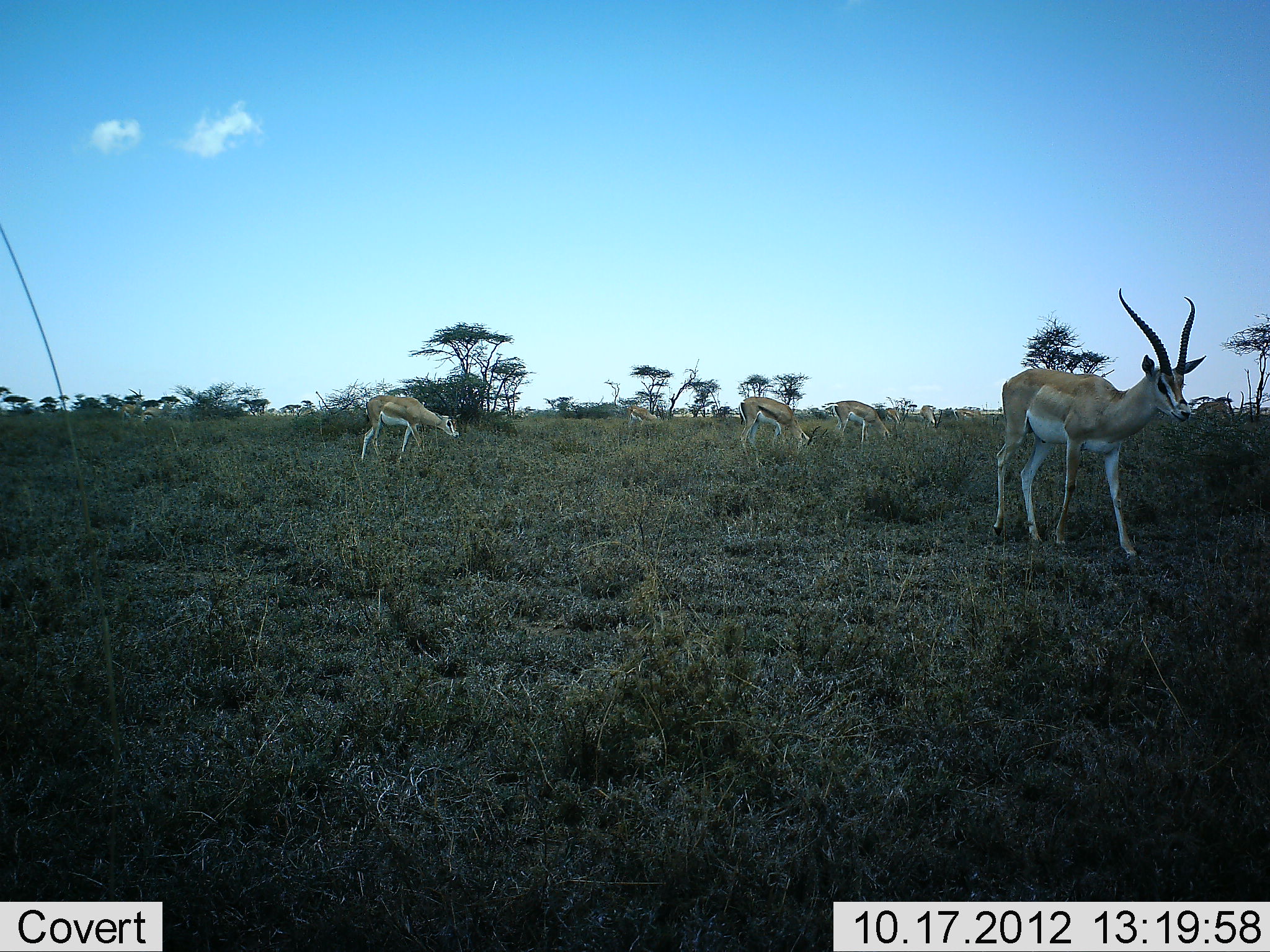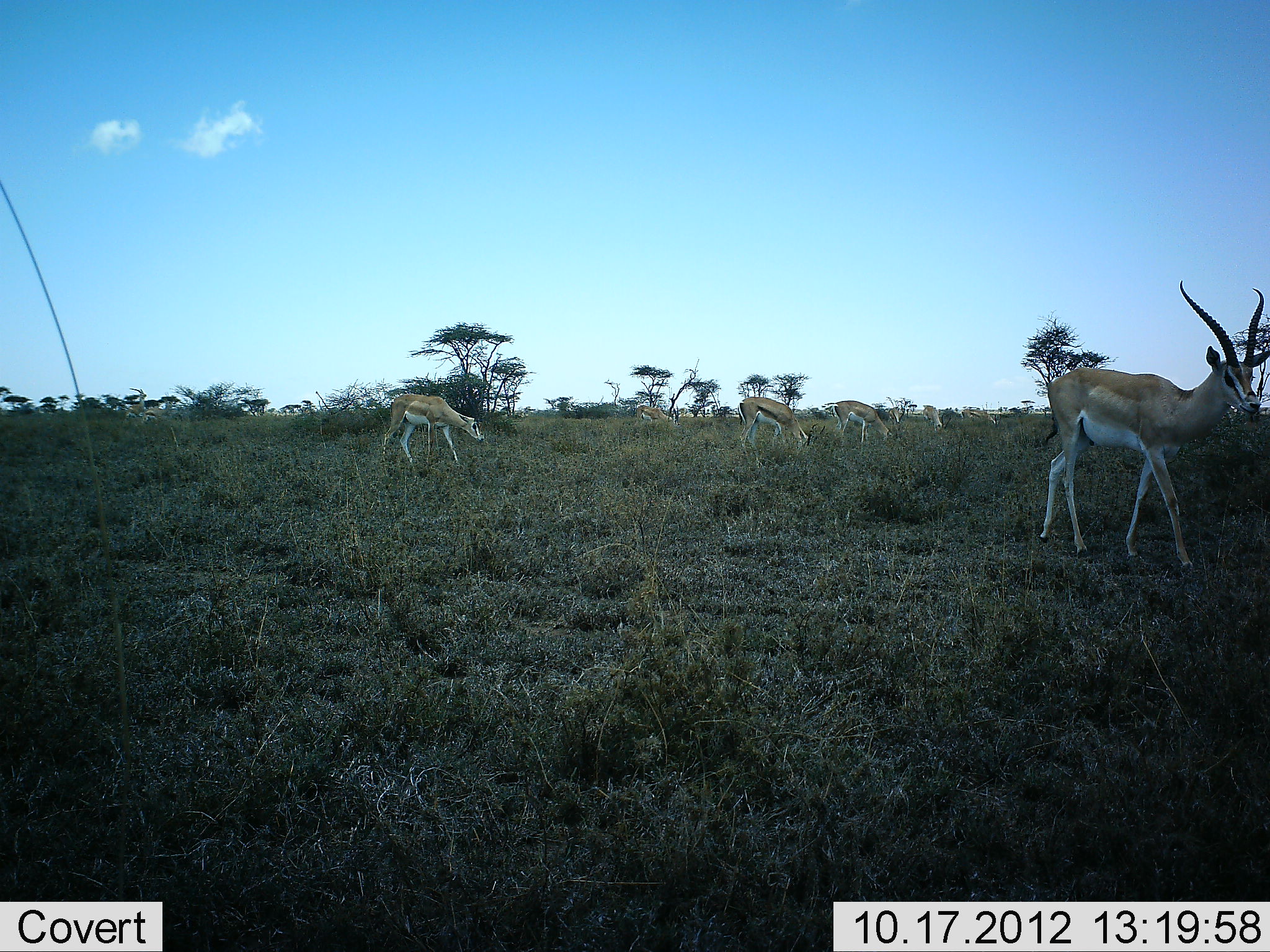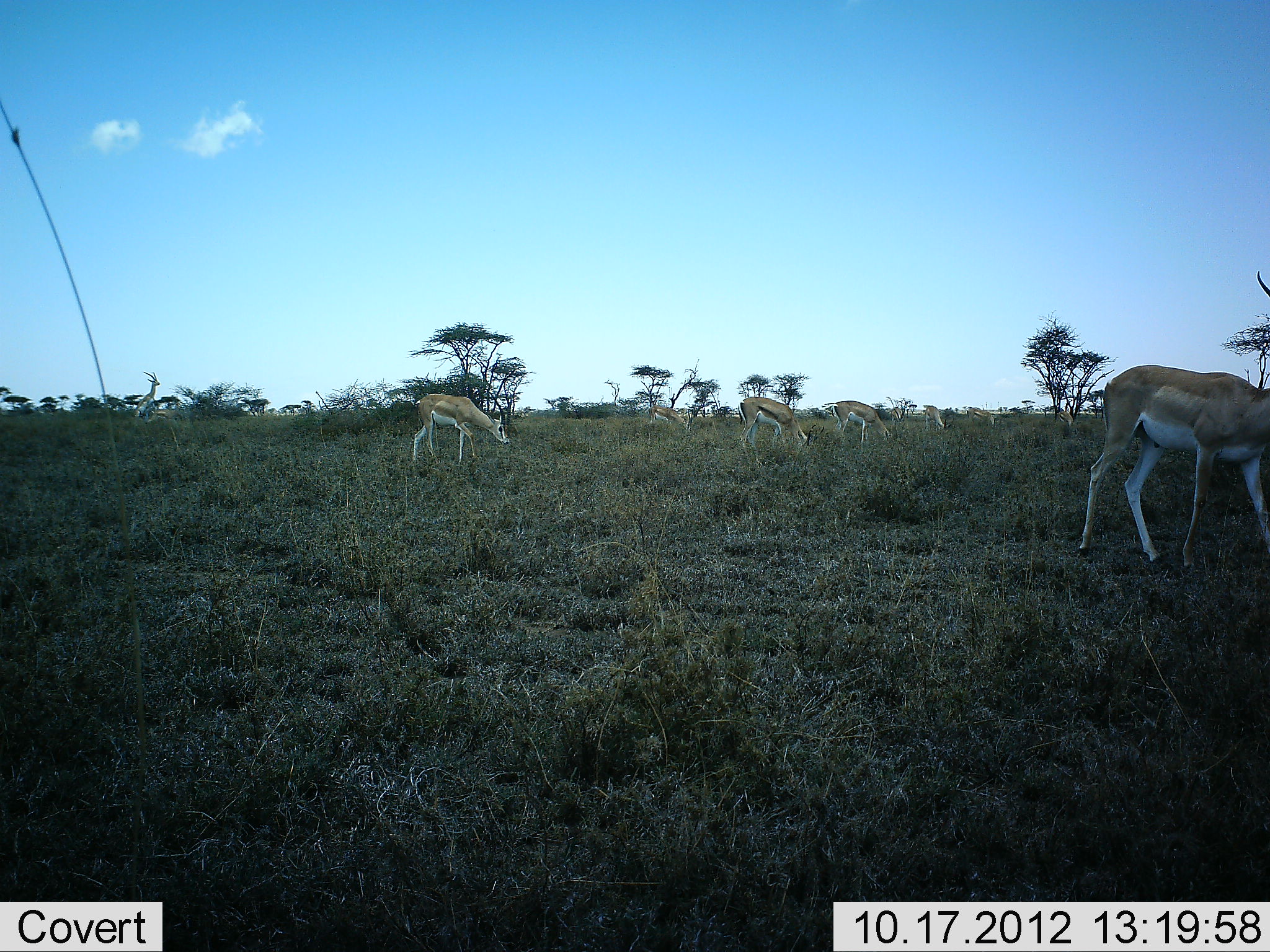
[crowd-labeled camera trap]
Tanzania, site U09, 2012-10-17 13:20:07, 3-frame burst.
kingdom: Animalia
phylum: Chordata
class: Mammalia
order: Artiodactyla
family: Bovidae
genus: Nanger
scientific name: Nanger granti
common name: grant's gazelle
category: gazellegrants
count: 5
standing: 50%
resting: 0%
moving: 80%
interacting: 0%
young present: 0%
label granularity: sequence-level